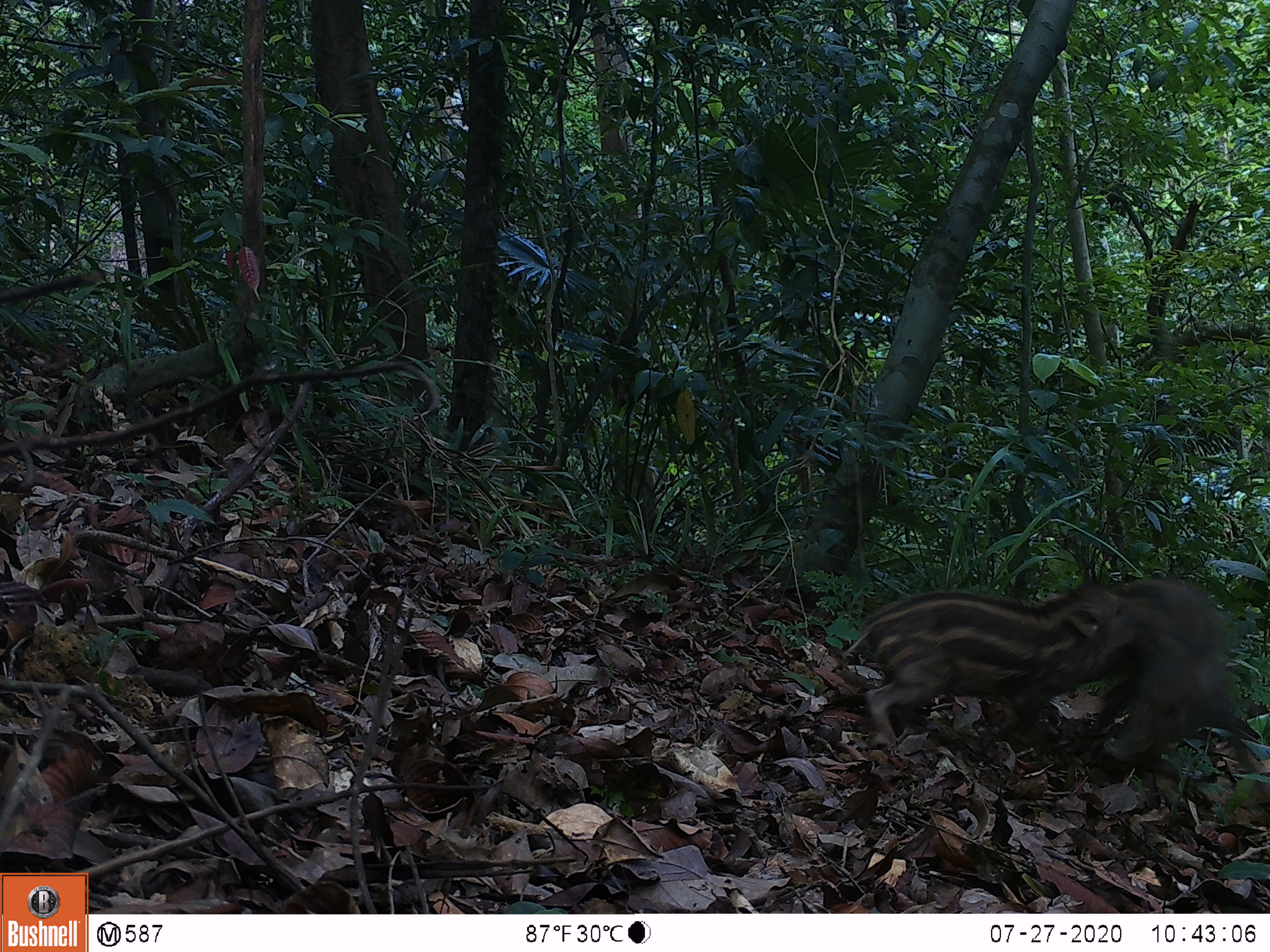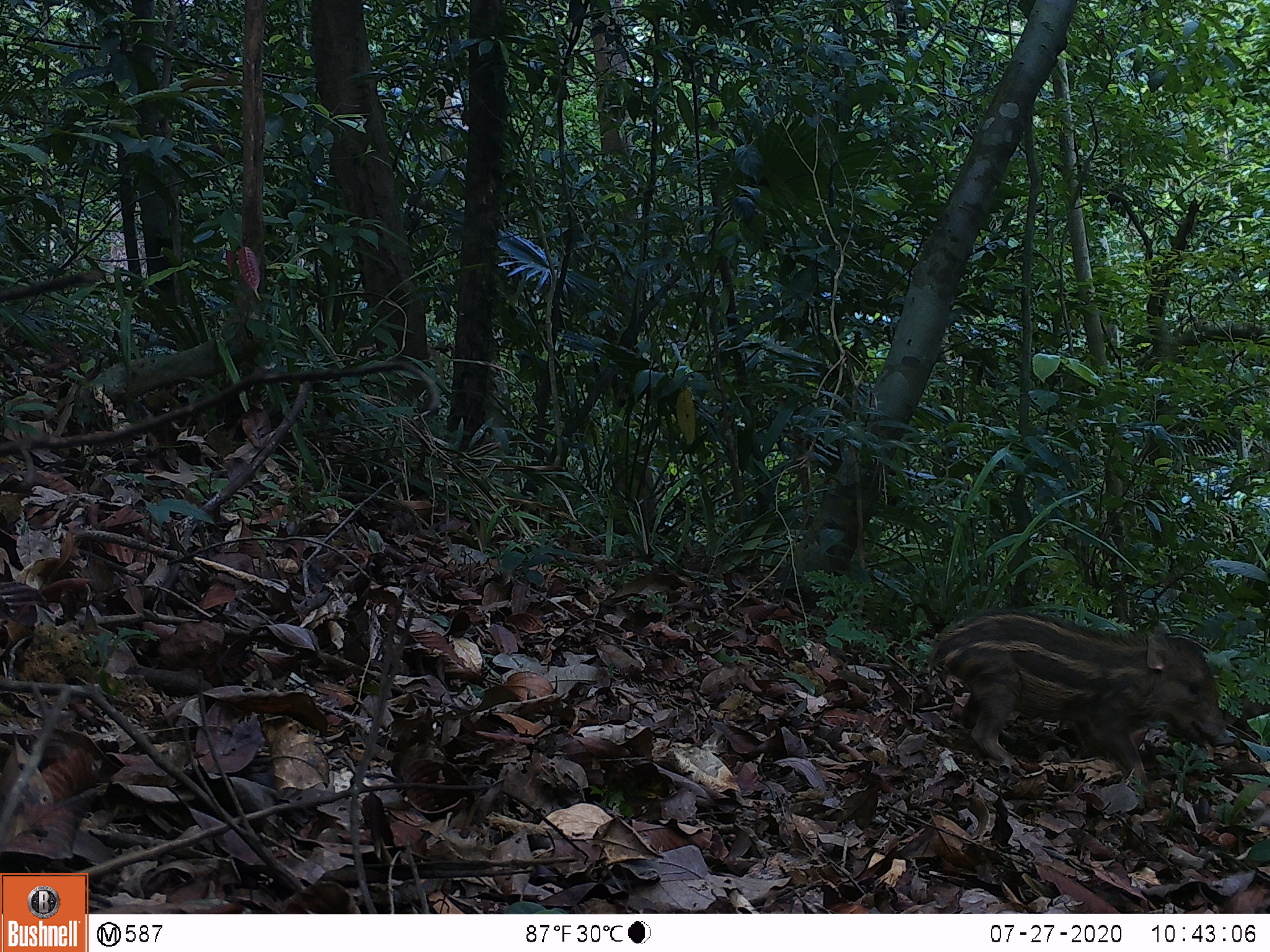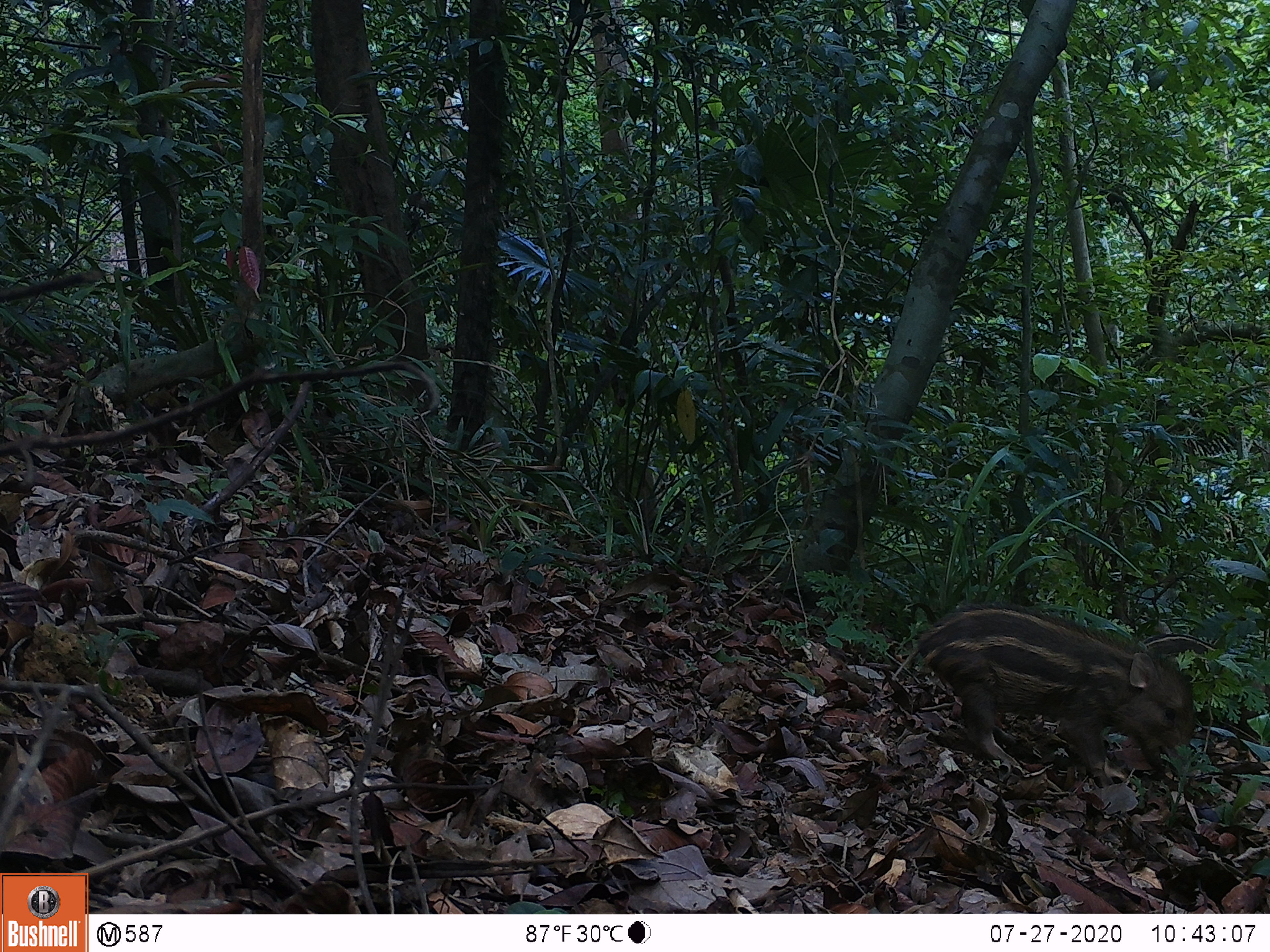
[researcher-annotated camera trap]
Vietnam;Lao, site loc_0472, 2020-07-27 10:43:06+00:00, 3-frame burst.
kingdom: Animalia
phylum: Chordata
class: Mammalia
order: Artiodactyla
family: Suidae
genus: Sus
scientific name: Sus scrofa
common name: eurasian wild pig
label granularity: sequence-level